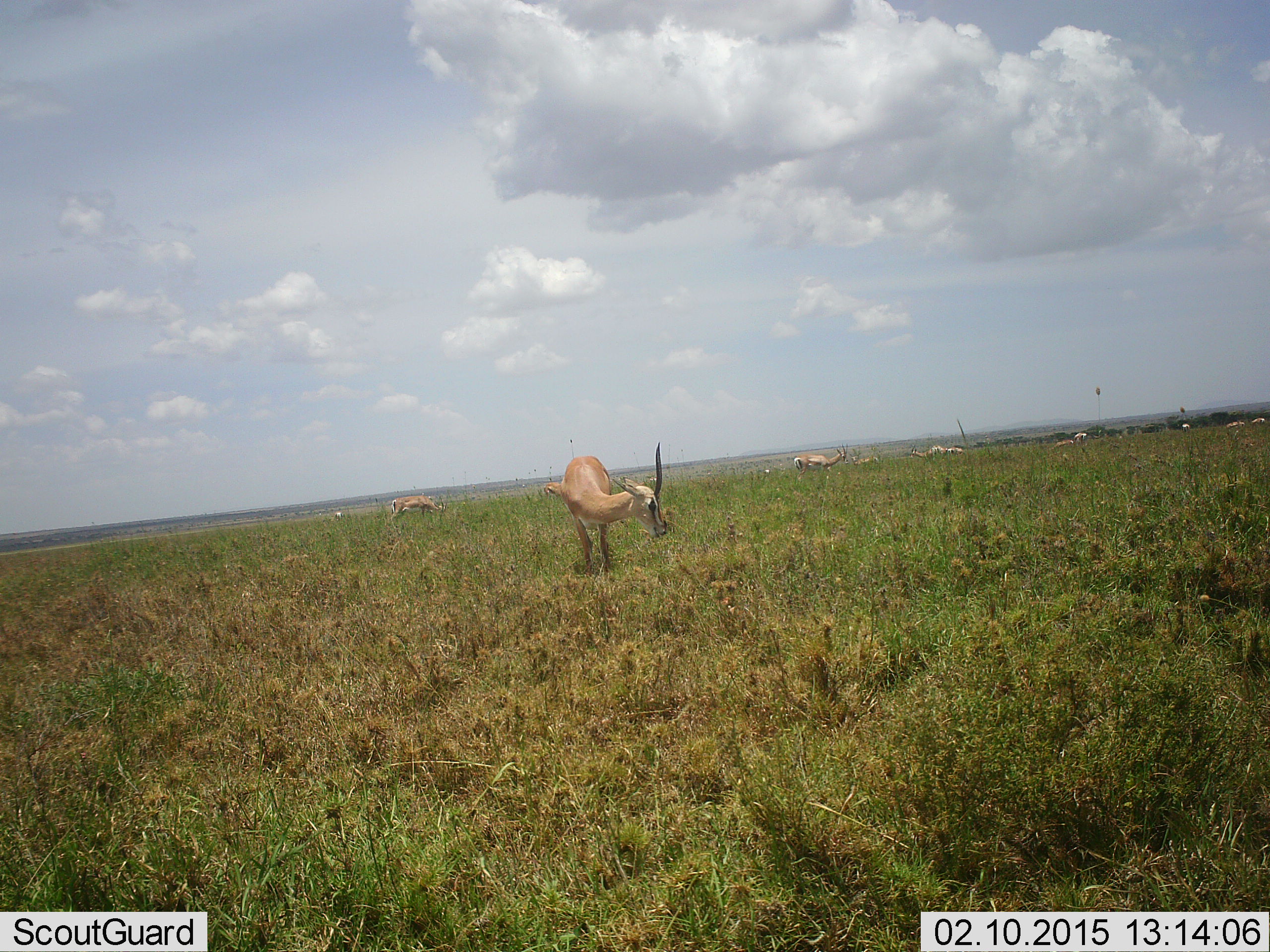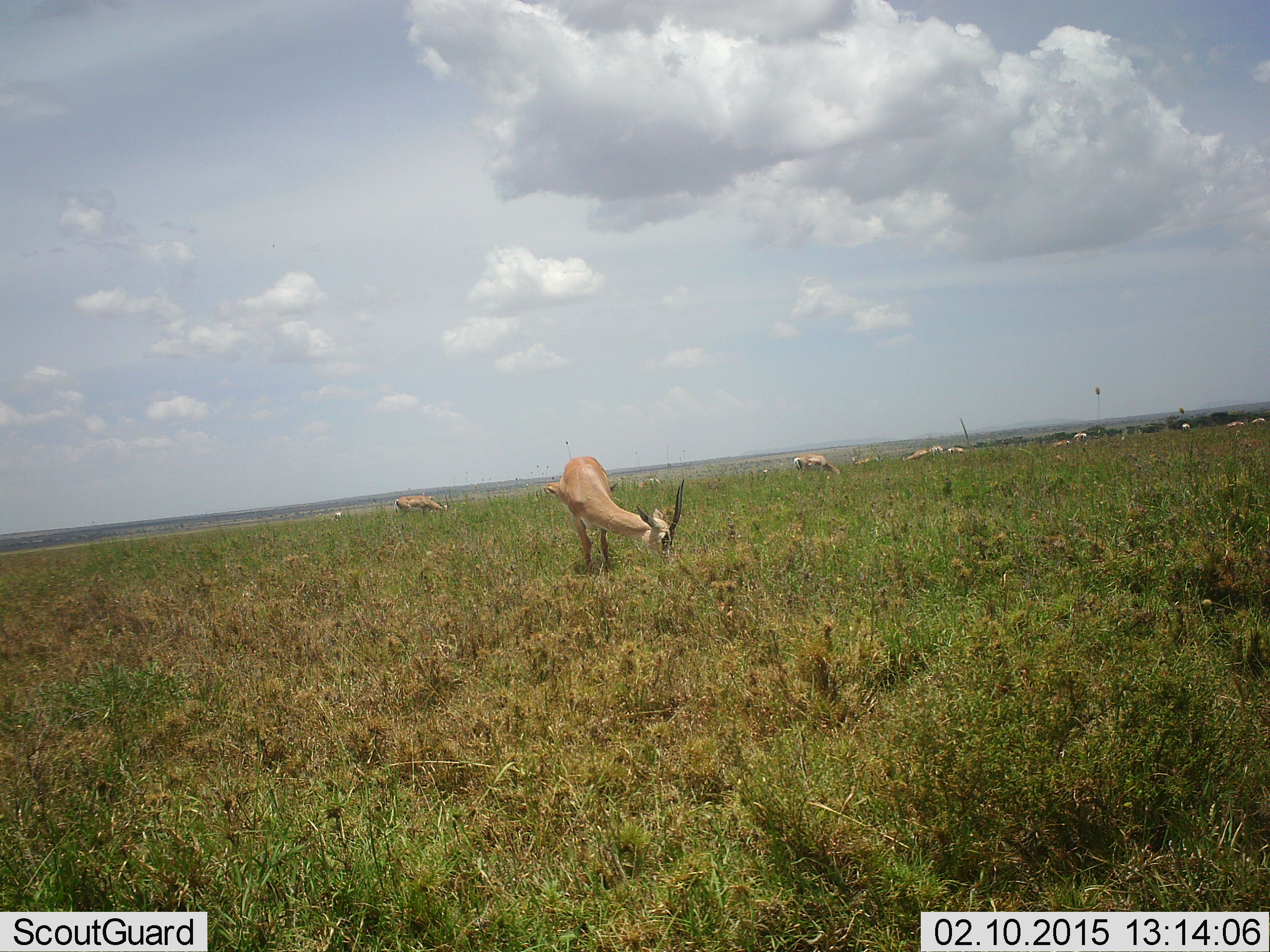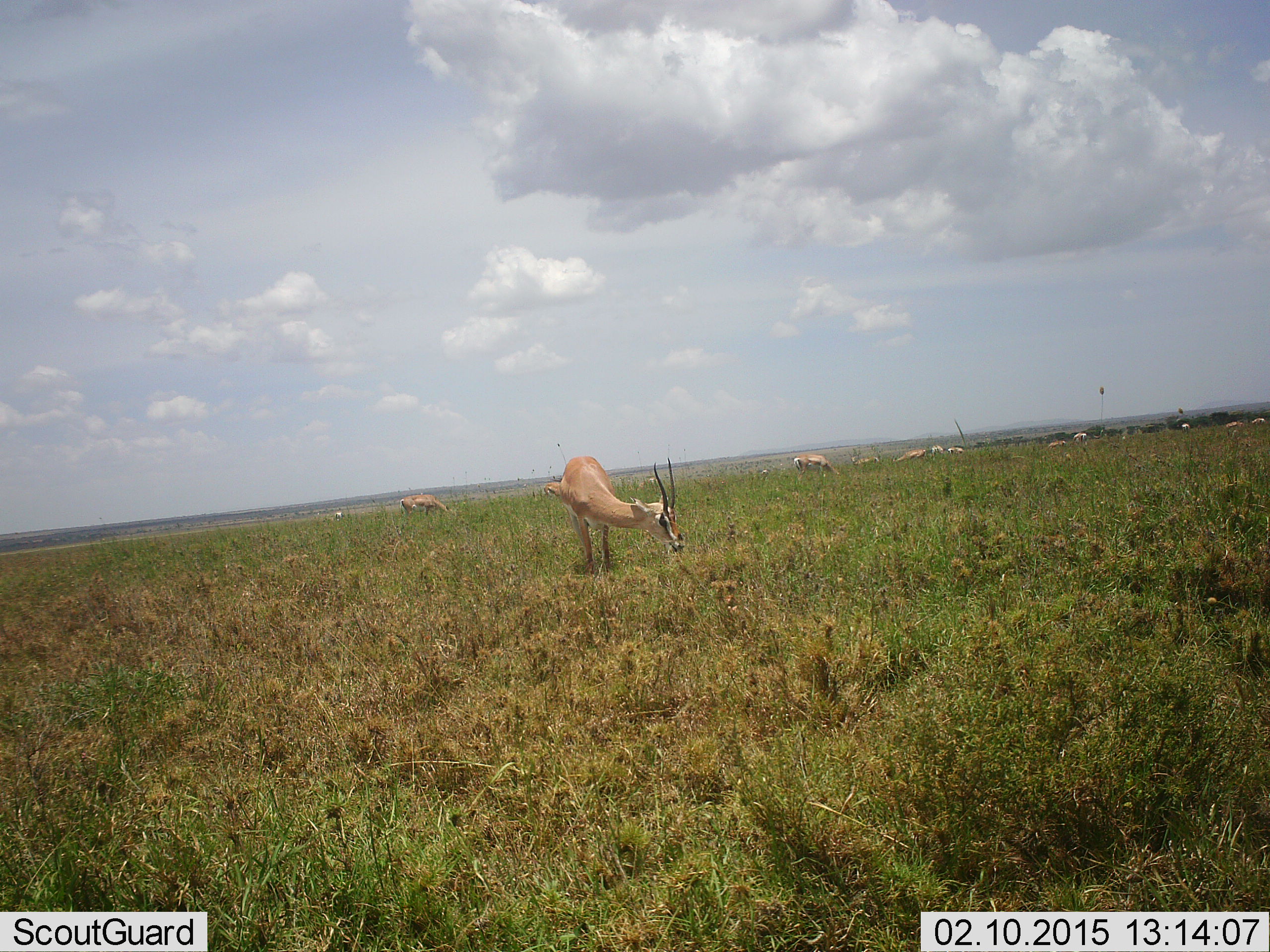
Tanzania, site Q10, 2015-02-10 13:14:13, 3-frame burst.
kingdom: Animalia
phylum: Chordata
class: Mammalia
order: Artiodactyla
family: Bovidae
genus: Nanger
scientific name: Nanger granti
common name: grant's gazelle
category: gazellegrants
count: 10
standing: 50%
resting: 0%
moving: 10%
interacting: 0%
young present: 10%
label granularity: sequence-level